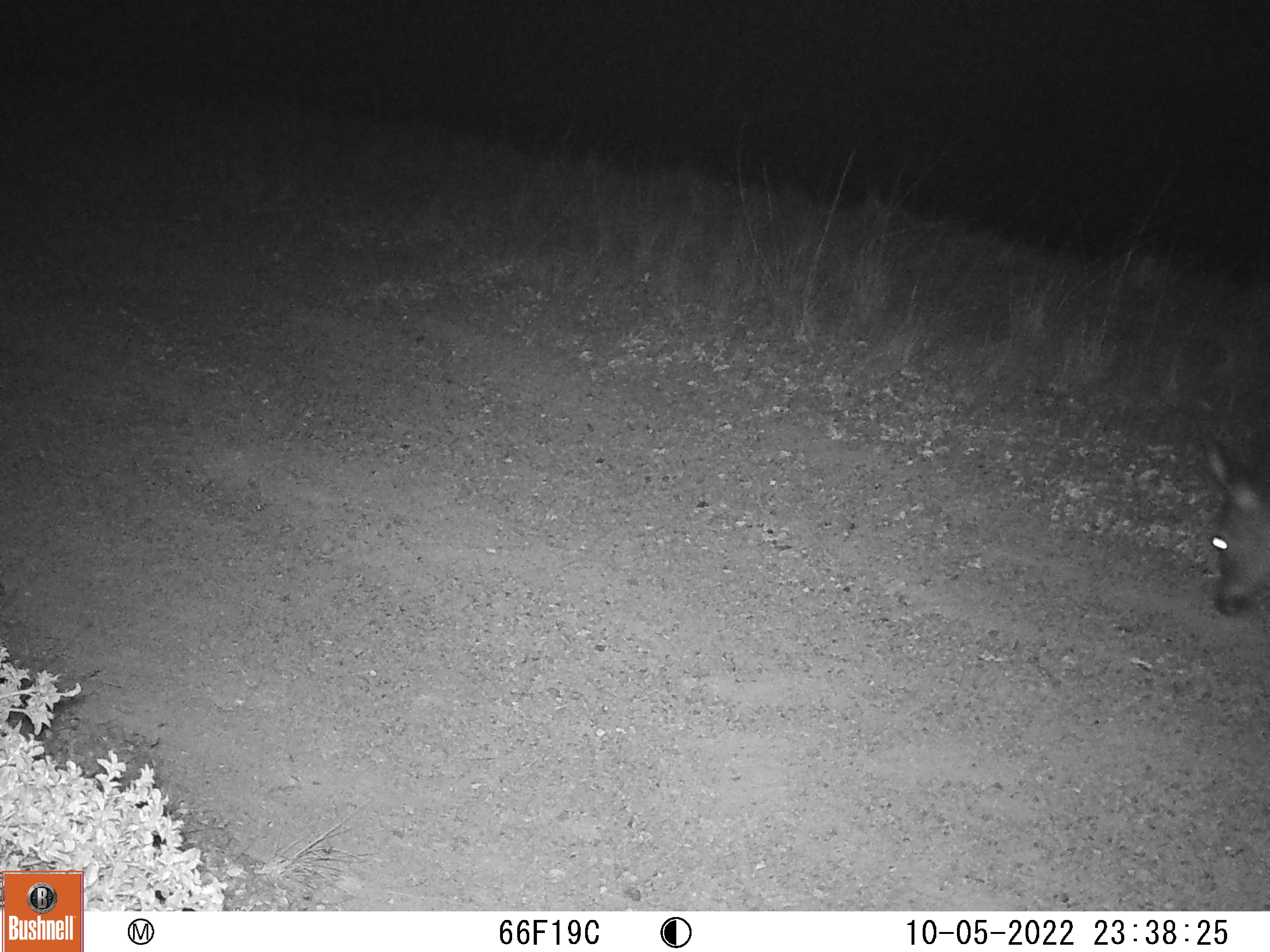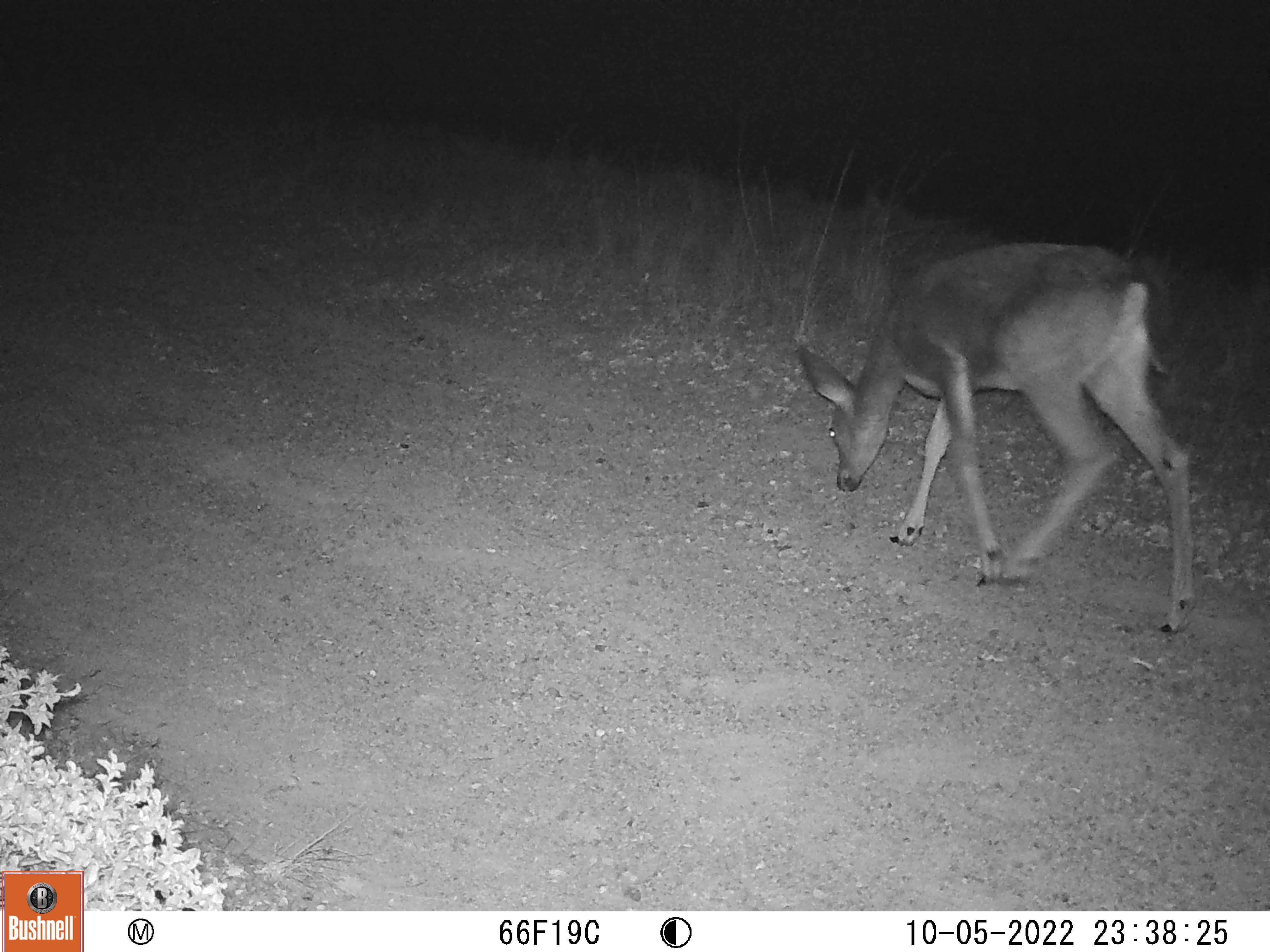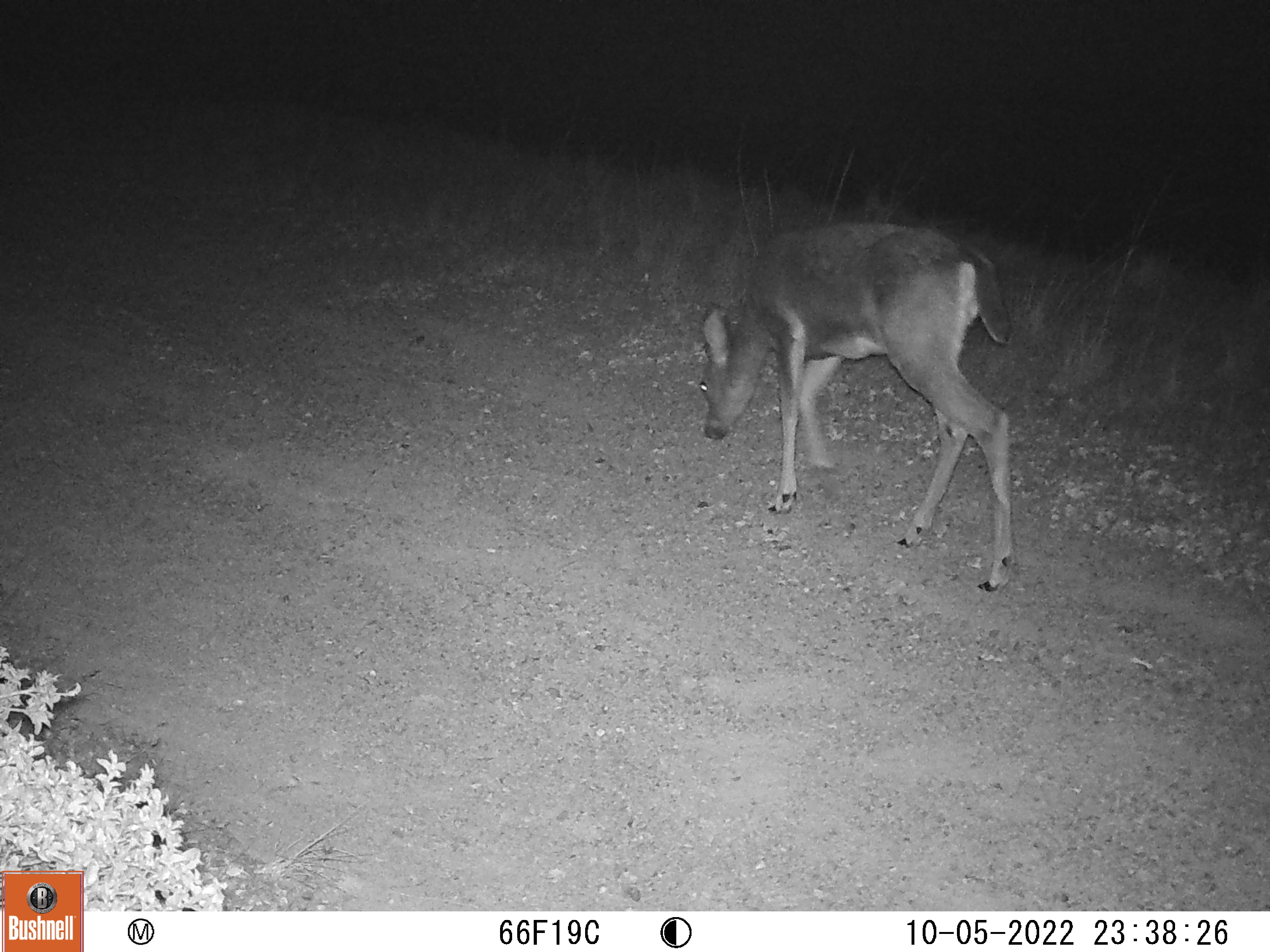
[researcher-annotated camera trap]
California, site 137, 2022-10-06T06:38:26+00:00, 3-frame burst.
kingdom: Animalia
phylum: Chordata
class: Mammalia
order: Artiodactyla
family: Cervidae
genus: Odocoileus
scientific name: Odocoileus hemionus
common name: mule deer